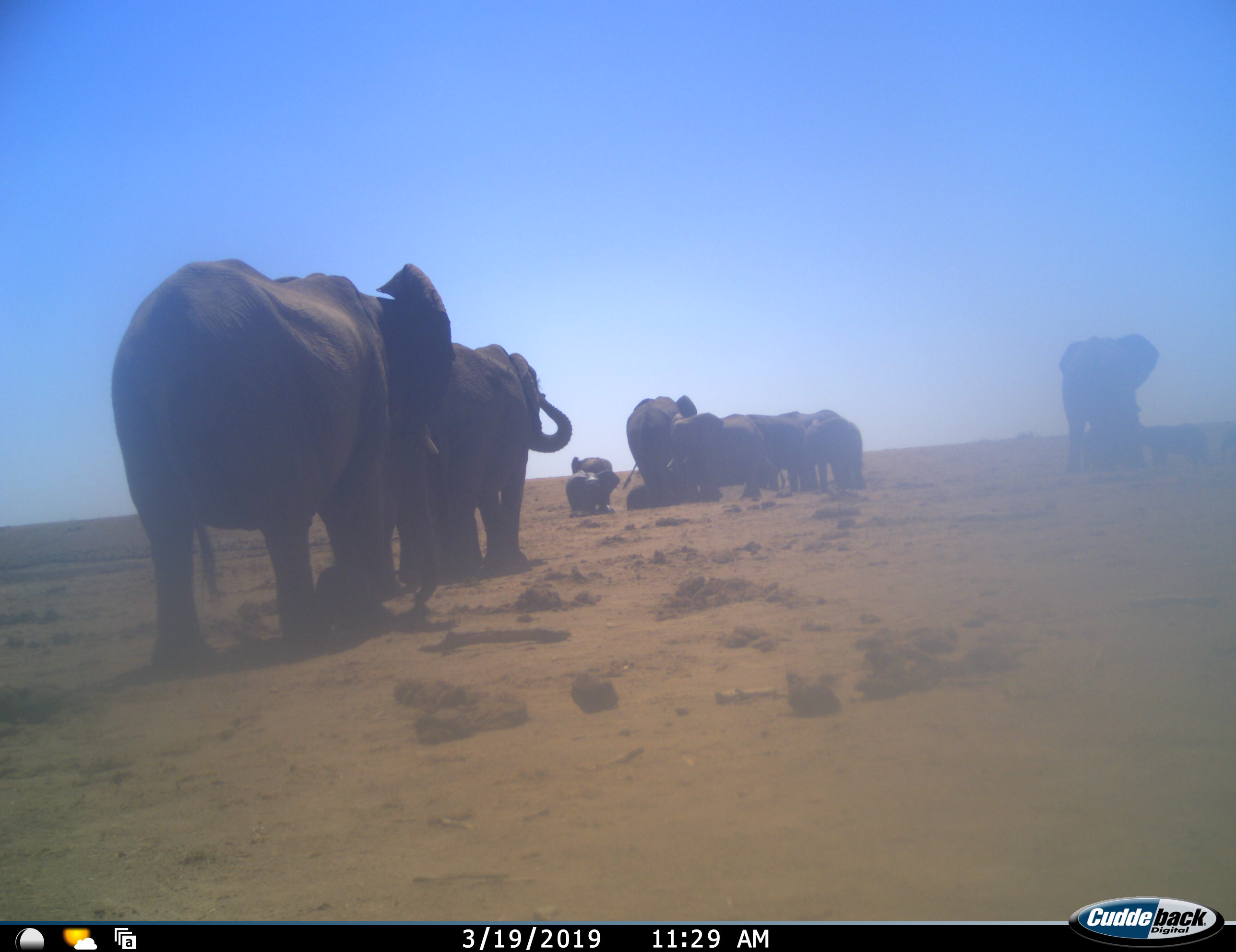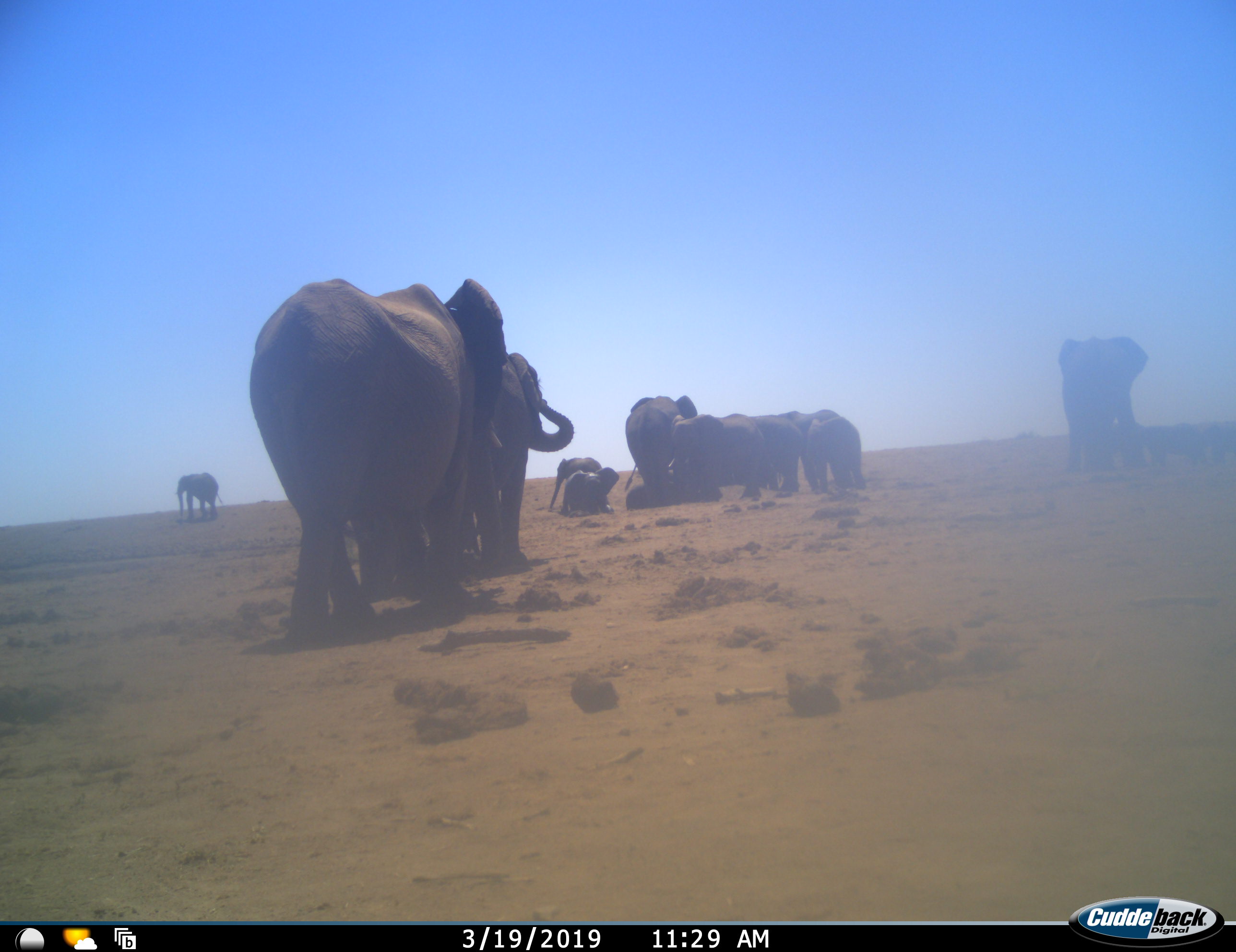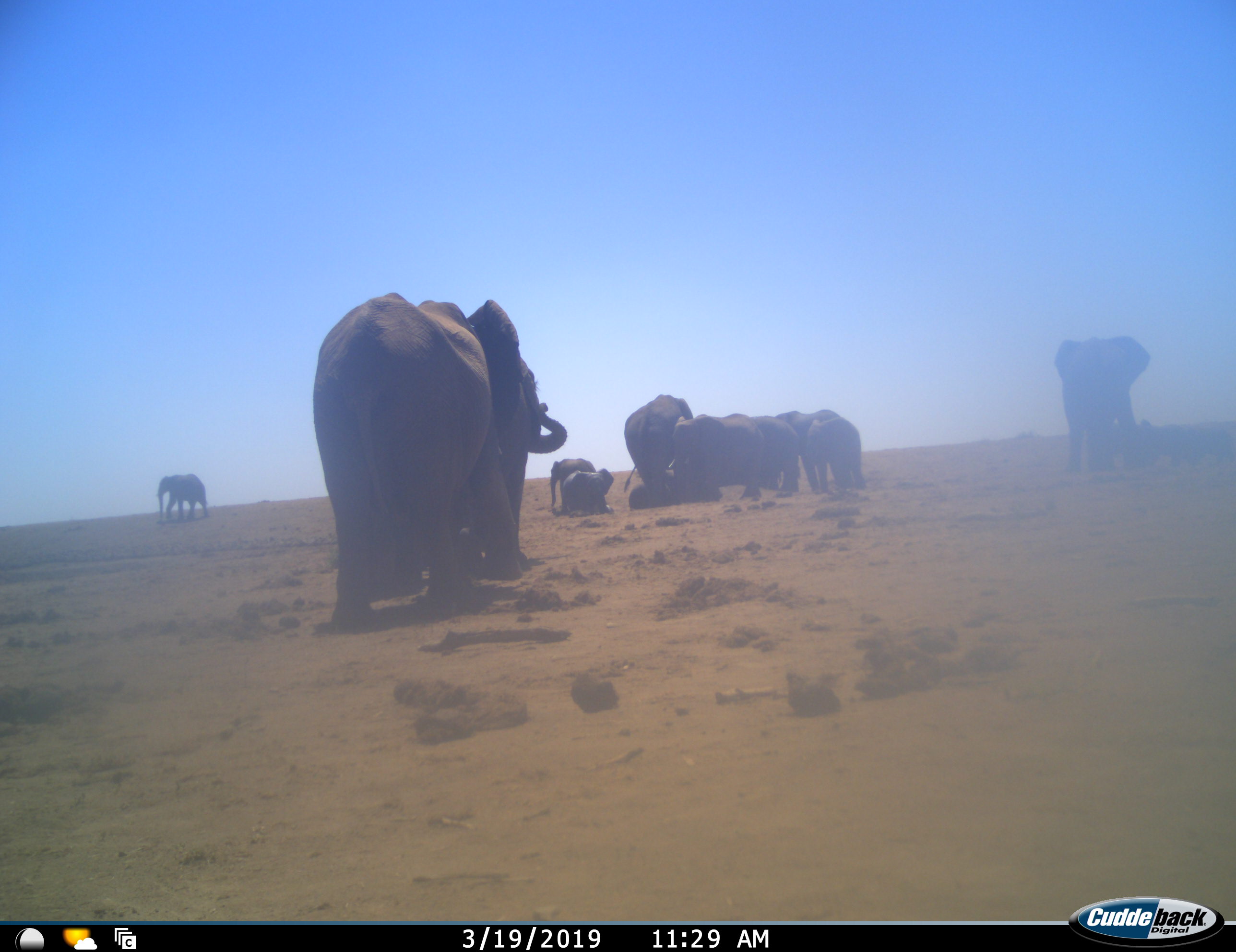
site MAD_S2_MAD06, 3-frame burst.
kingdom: Animalia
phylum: Chordata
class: Mammalia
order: Proboscidea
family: Elephantidae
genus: Loxodonta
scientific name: Loxodonta africana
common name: african bush elephant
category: elephant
Elephant (african bush elephant) (Loxodonta africana), count 11-50. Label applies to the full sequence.